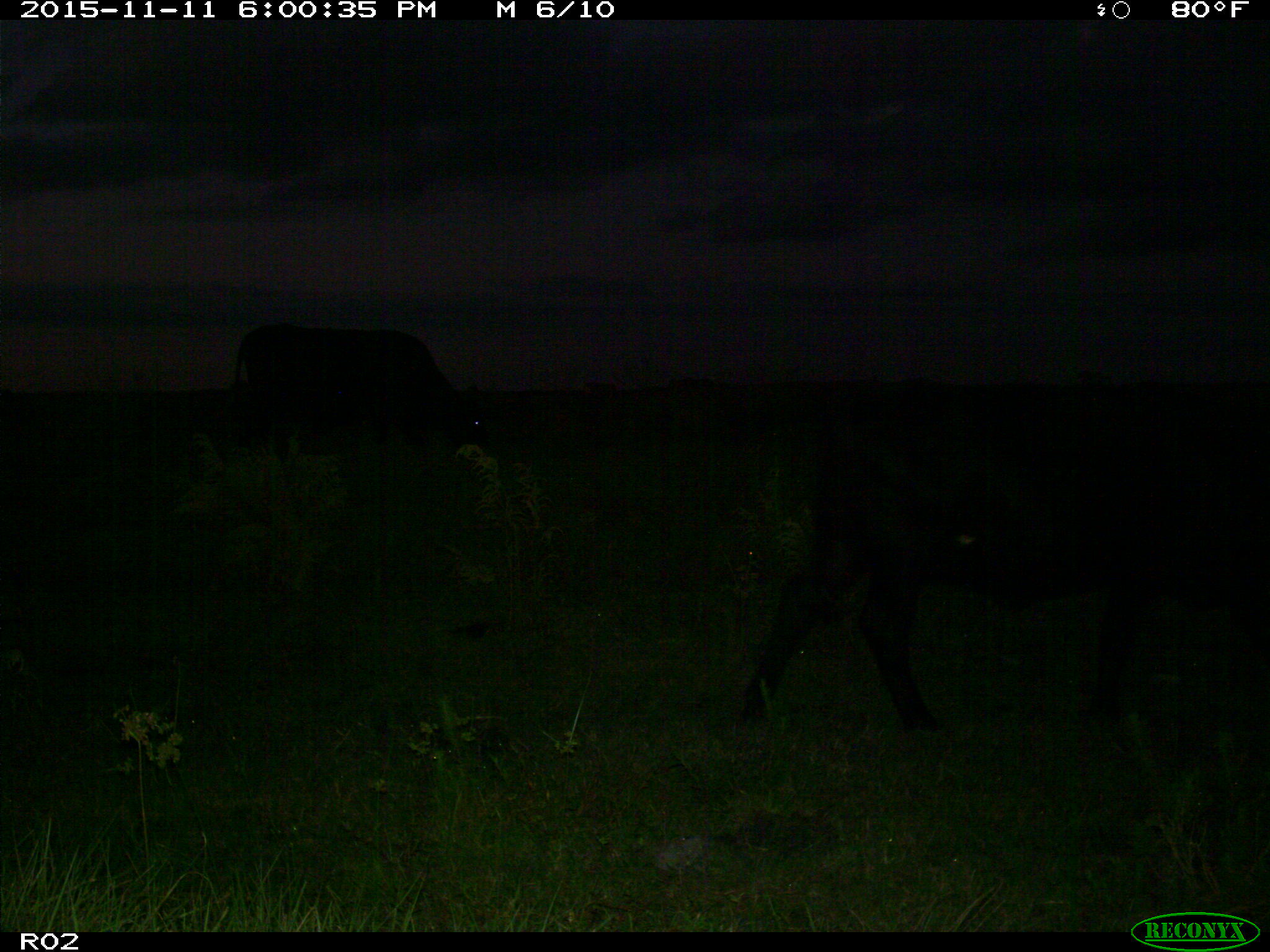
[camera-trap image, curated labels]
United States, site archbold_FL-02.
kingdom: Animalia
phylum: Chordata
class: Mammalia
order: Artiodactyla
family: Bovidae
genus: Bos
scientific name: Bos taurus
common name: domestic cow